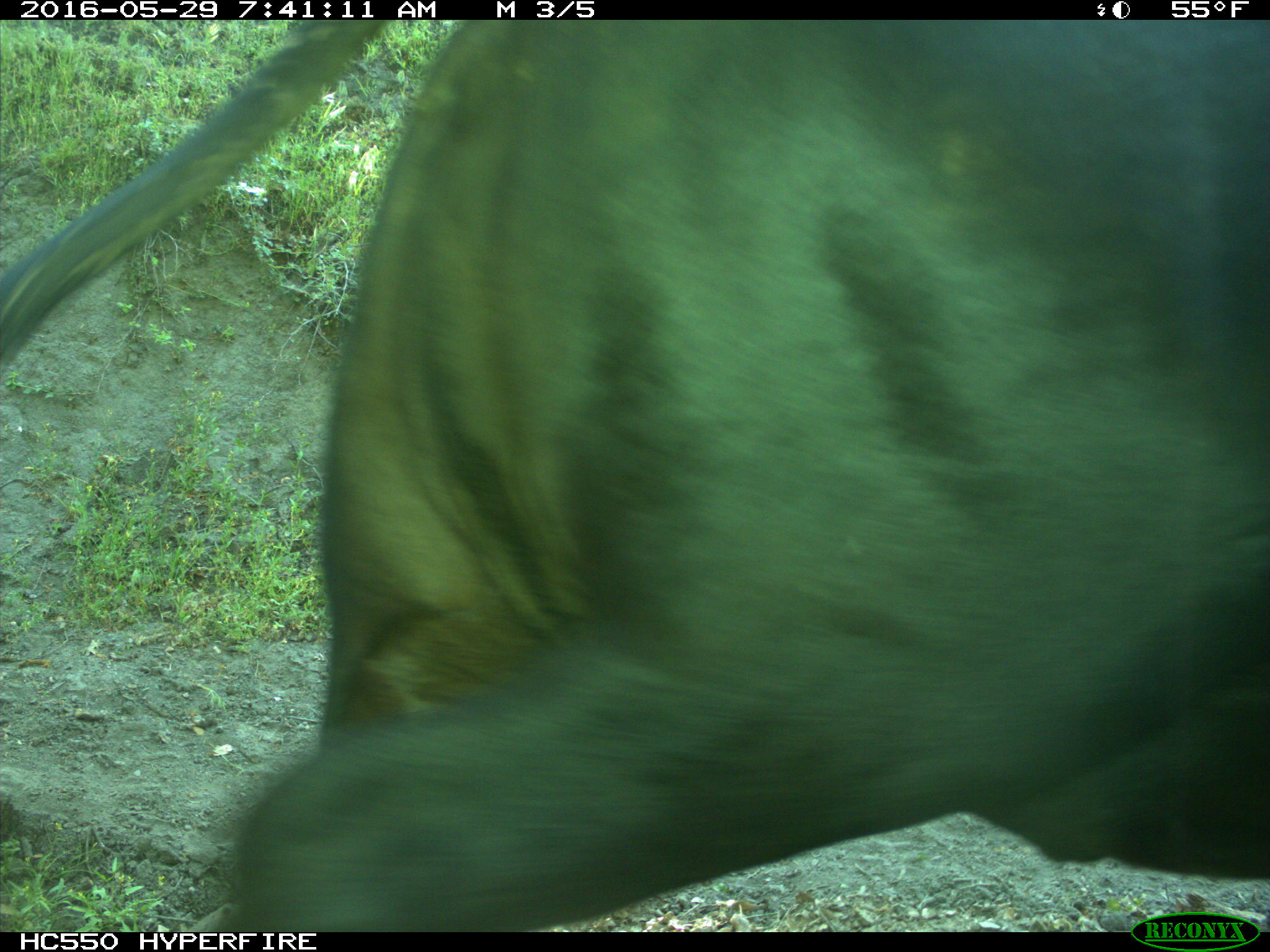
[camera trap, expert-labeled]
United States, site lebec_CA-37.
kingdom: Animalia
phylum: Chordata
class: Mammalia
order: Artiodactyla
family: Bovidae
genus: Bos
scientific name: Bos taurus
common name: domestic cow